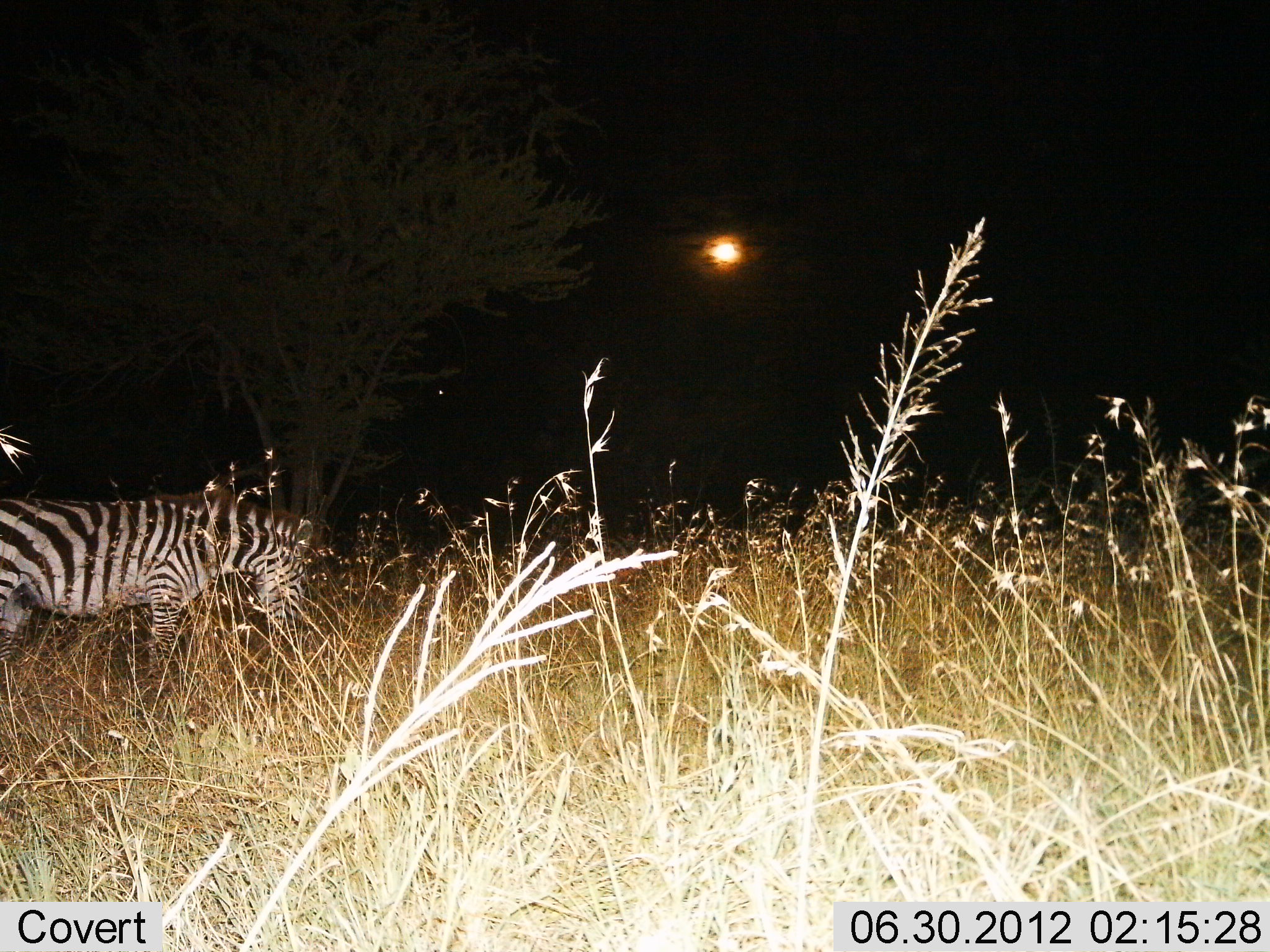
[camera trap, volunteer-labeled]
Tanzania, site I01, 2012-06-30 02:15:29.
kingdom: Animalia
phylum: Chordata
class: Mammalia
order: Perissodactyla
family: Equidae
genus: Equus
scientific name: Equus quagga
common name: plains zebra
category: zebra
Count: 1.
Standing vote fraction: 80%.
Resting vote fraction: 0%.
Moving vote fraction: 10%.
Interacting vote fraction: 0%.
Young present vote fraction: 0%.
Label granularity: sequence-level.